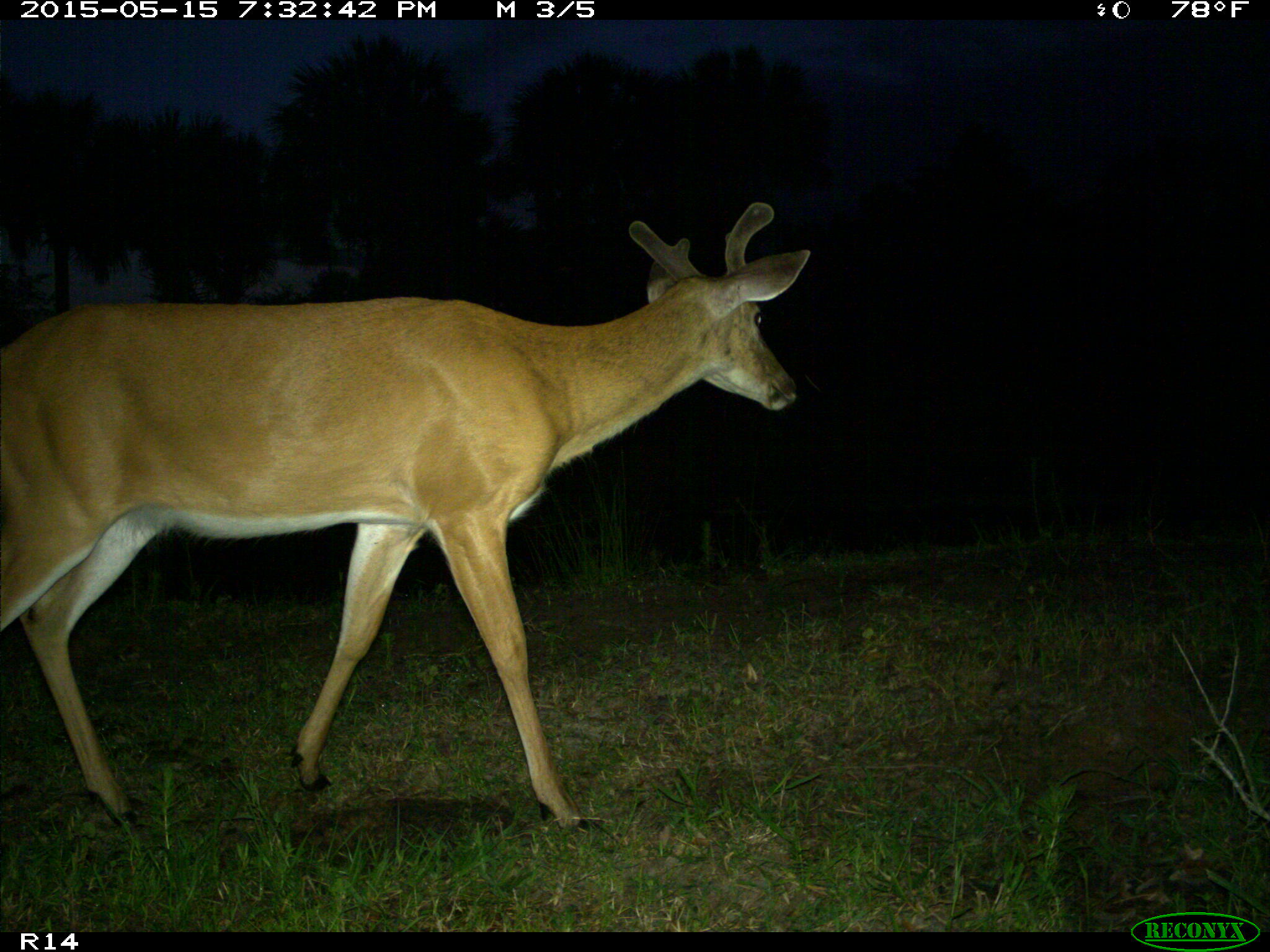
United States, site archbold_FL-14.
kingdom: Animalia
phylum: Chordata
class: Mammalia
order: Artiodactyla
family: Cervidae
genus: Odocoileus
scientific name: Odocoileus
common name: deer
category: unidentified deer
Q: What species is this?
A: Unidentified deer (deer) (Odocoileus).